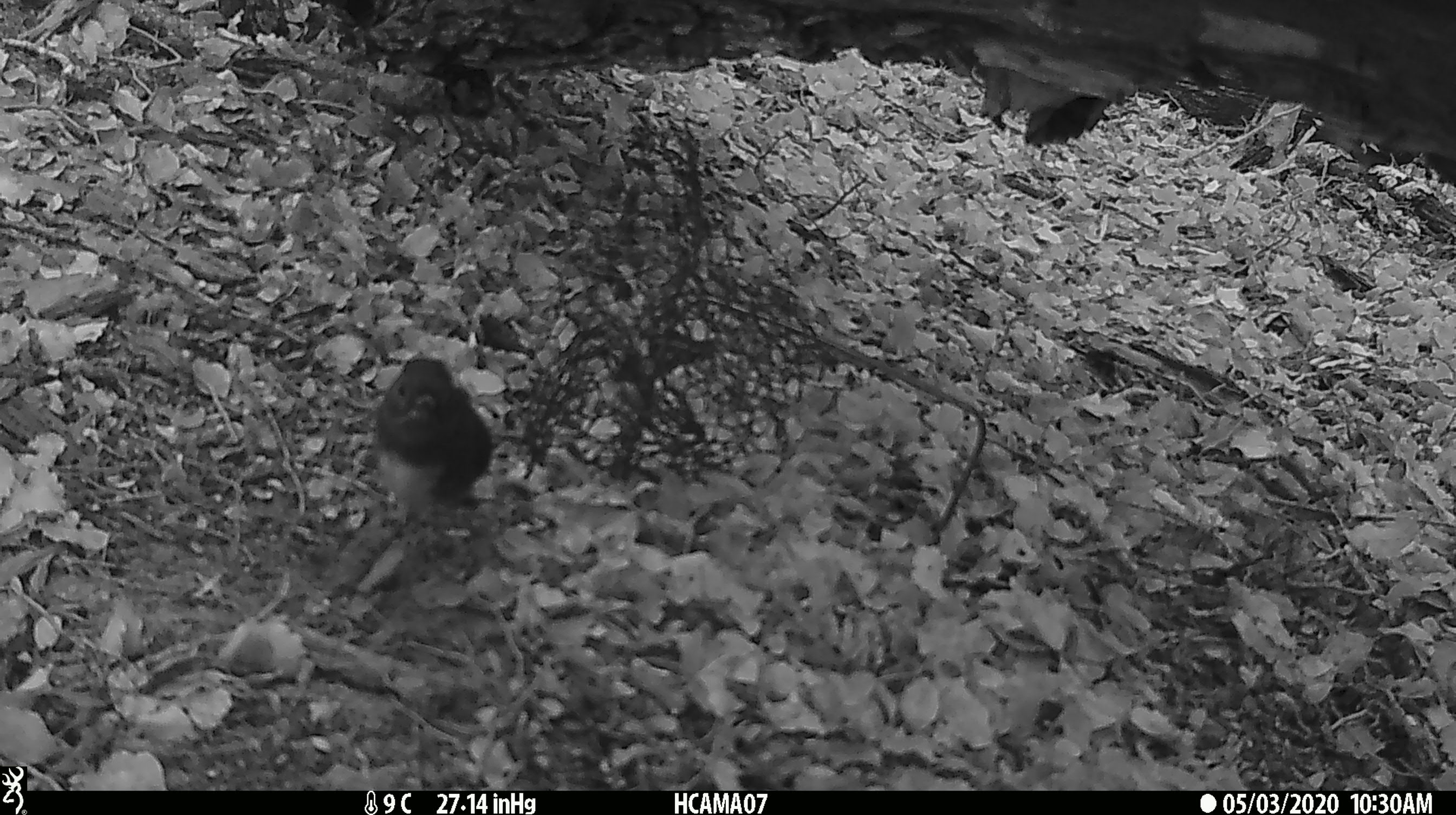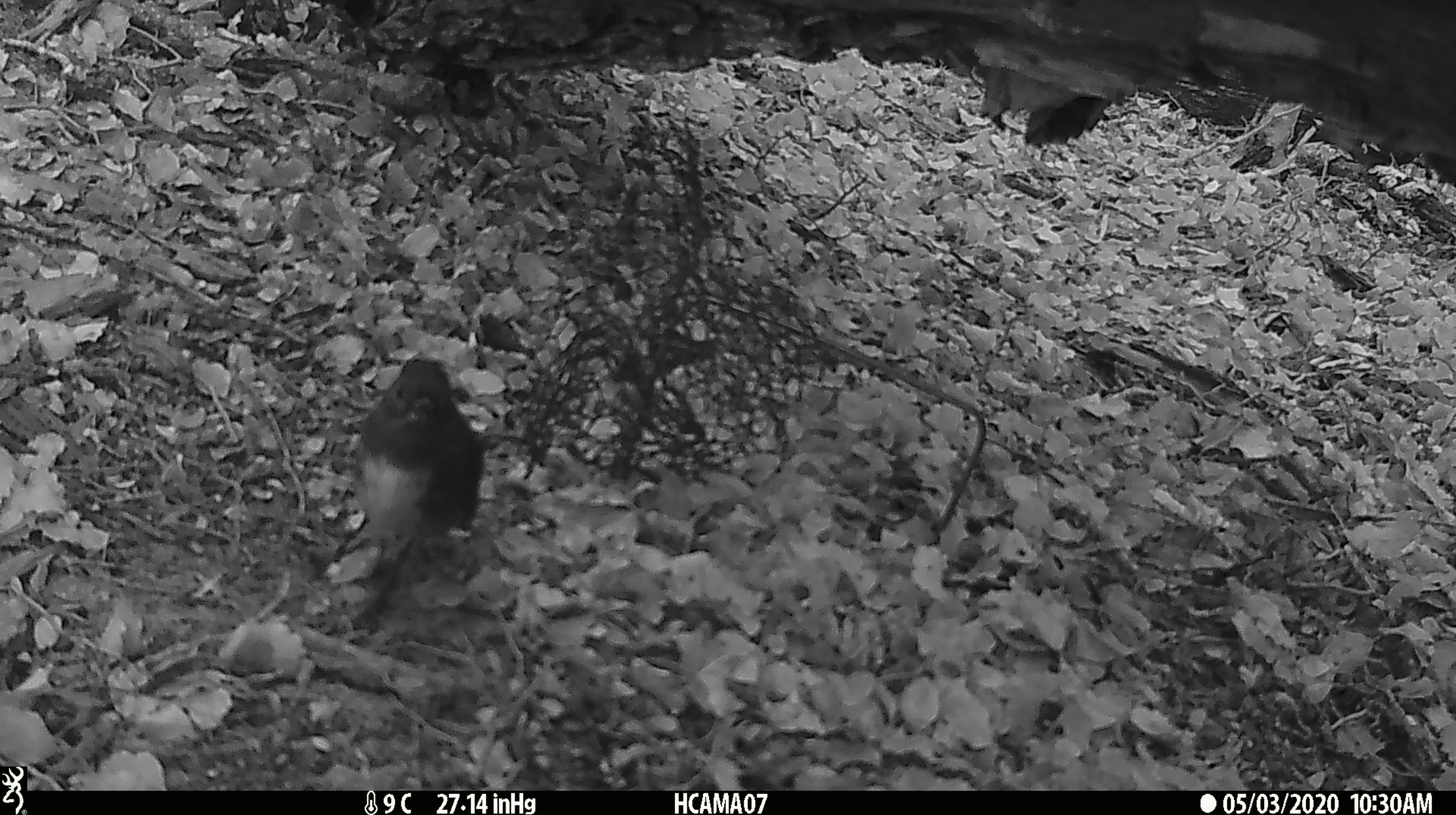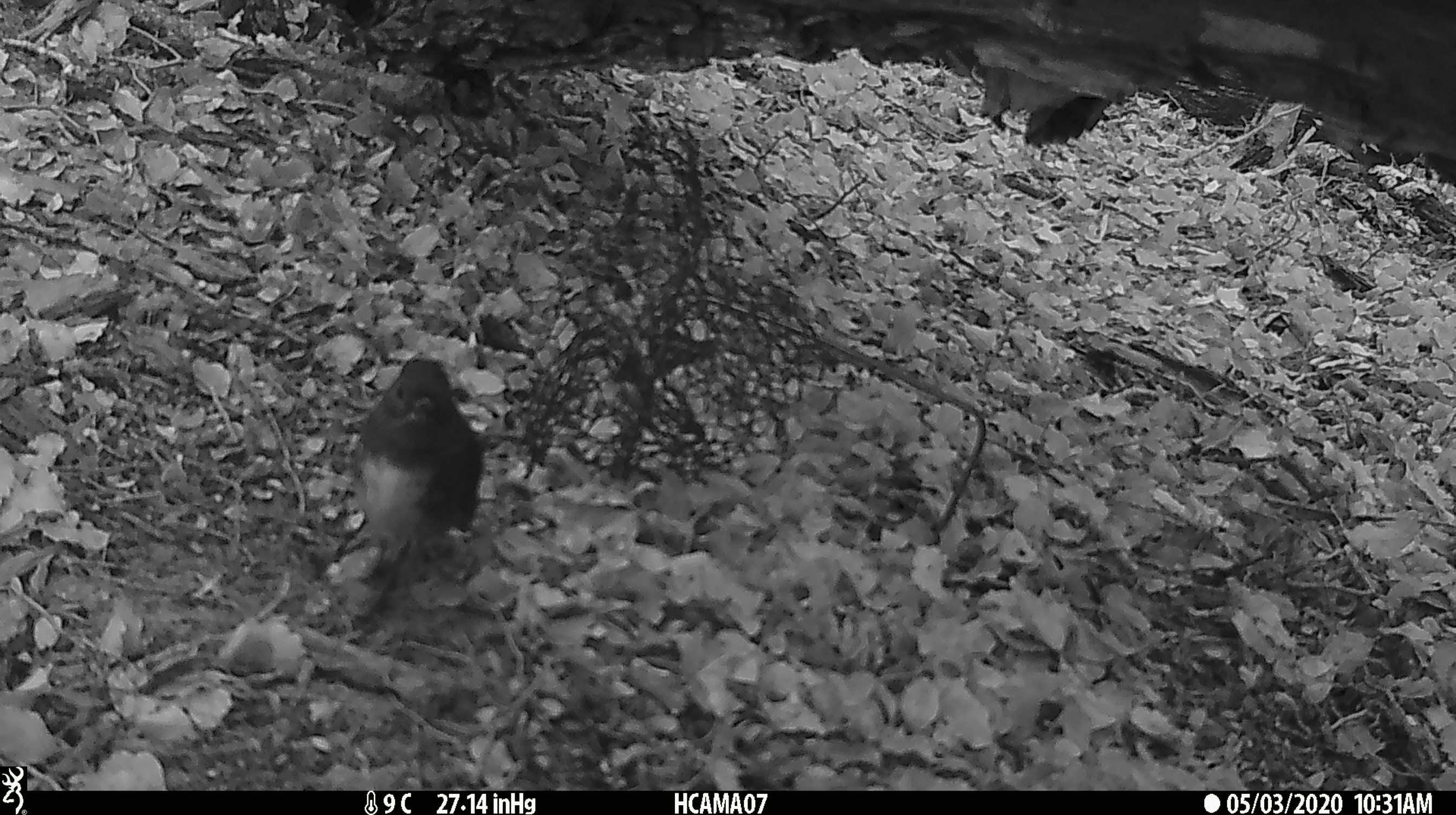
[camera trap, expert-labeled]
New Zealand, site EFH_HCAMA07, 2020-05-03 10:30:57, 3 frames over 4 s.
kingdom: Animalia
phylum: Chordata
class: Aves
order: Passeriformes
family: Petroicidae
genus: Petroica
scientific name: Petroica australis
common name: new zealand robin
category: robin